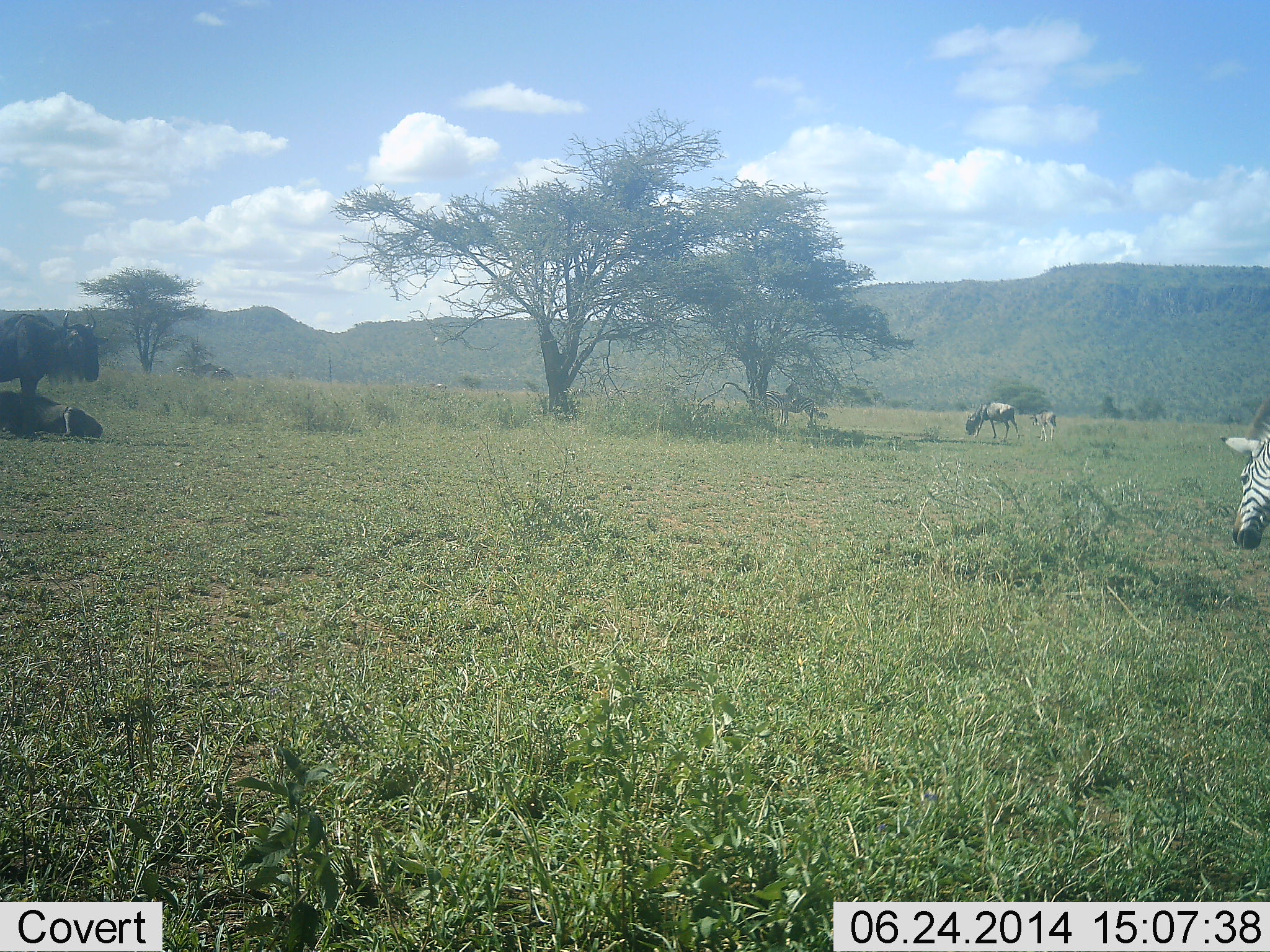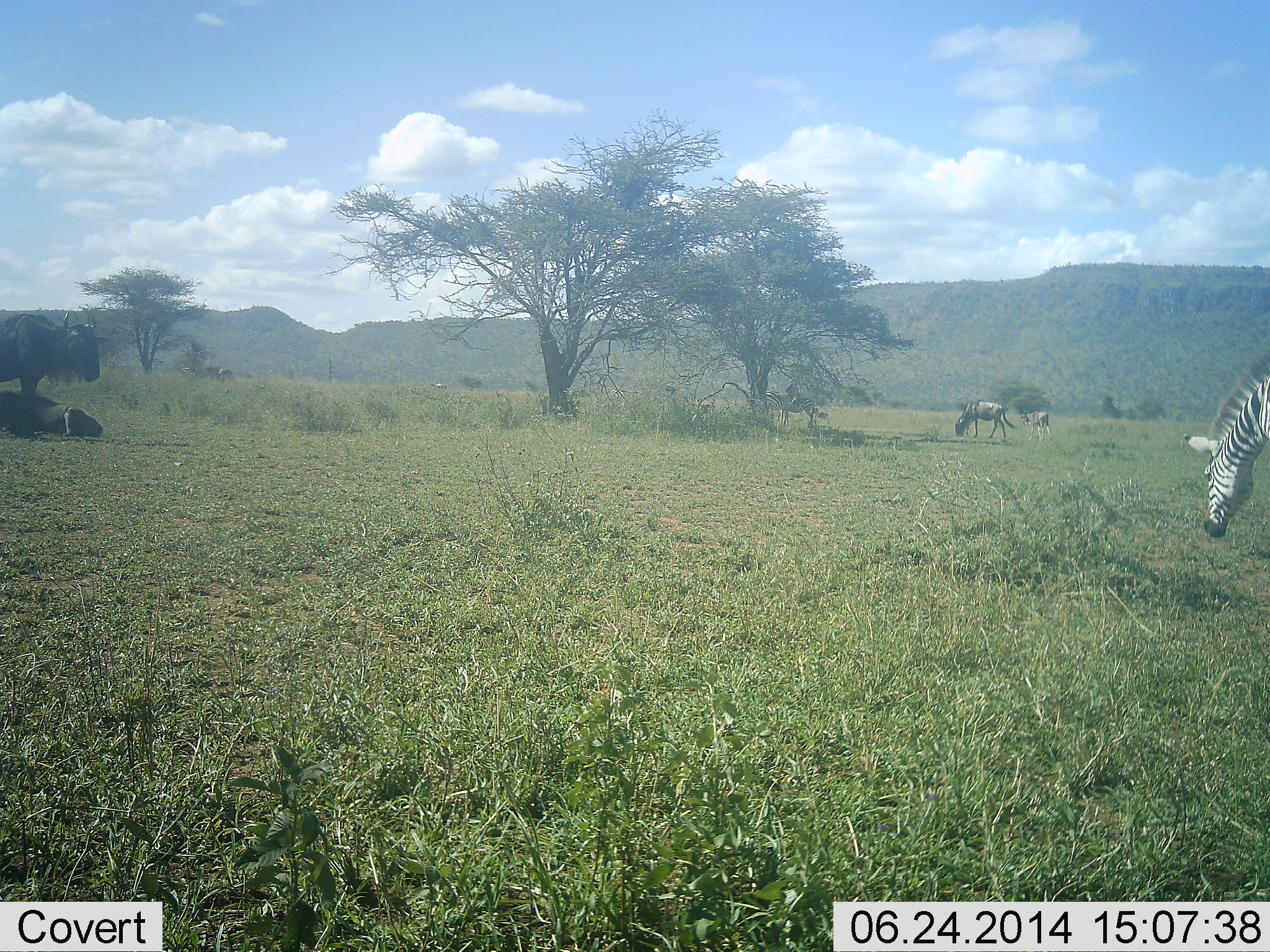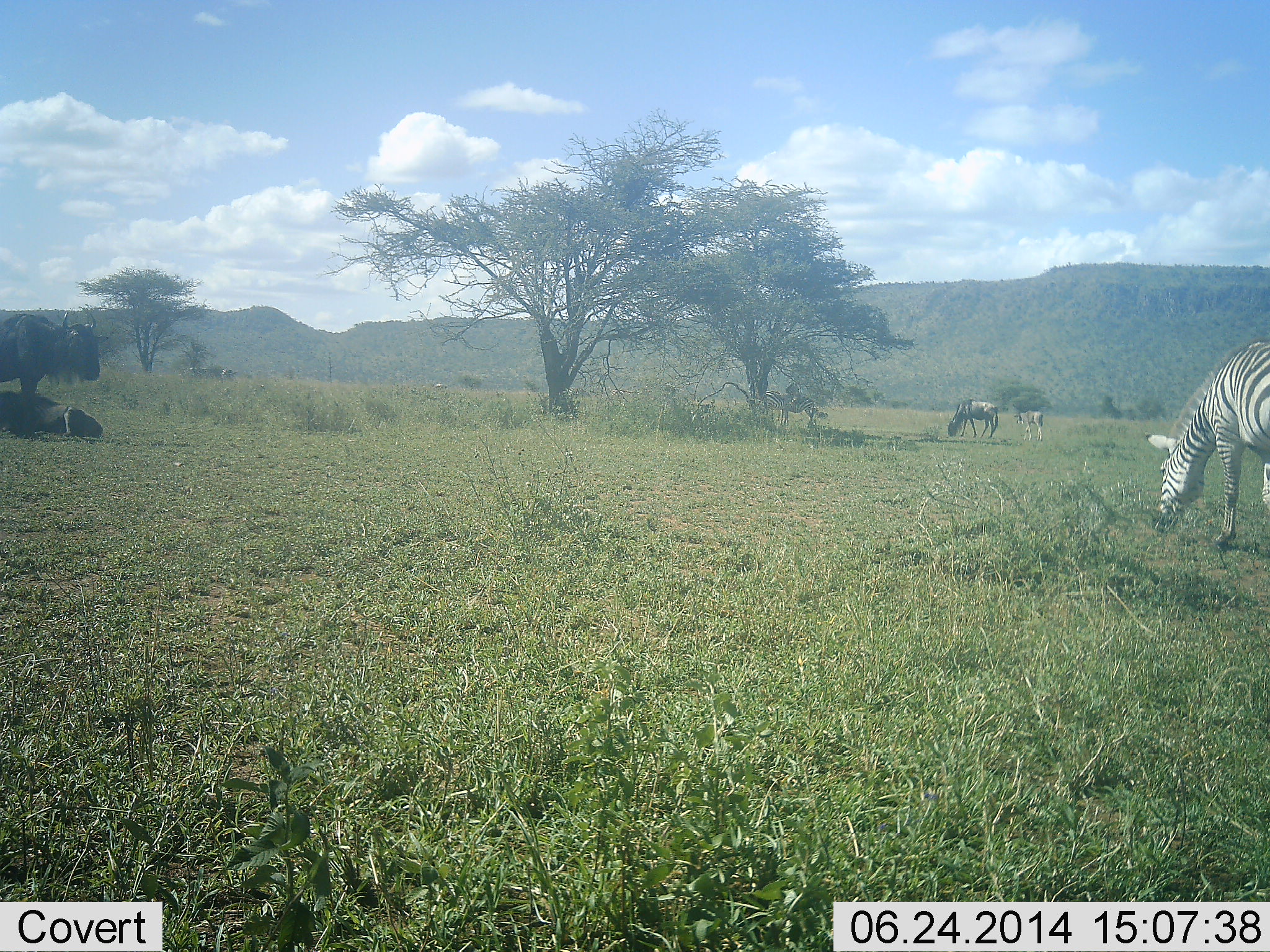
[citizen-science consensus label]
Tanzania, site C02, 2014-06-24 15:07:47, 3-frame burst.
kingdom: Animalia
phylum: Chordata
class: Mammalia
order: Artiodactyla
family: Bovidae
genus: Connochaetes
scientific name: Connochaetes taurinus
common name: blue wildebeest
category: wildebeest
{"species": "wildebeest (blue wildebeest) (Connochaetes taurinus)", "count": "5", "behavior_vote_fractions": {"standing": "64%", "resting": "64%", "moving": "36%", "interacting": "0%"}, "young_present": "36%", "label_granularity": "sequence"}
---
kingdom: Animalia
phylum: Chordata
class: Mammalia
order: Perissodactyla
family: Equidae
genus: Equus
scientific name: Equus quagga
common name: plains zebra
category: zebra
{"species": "zebra (plains zebra) (Equus quagga)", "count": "1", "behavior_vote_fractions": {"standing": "20%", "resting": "7%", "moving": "40%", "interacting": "0%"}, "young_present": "0%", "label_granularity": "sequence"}